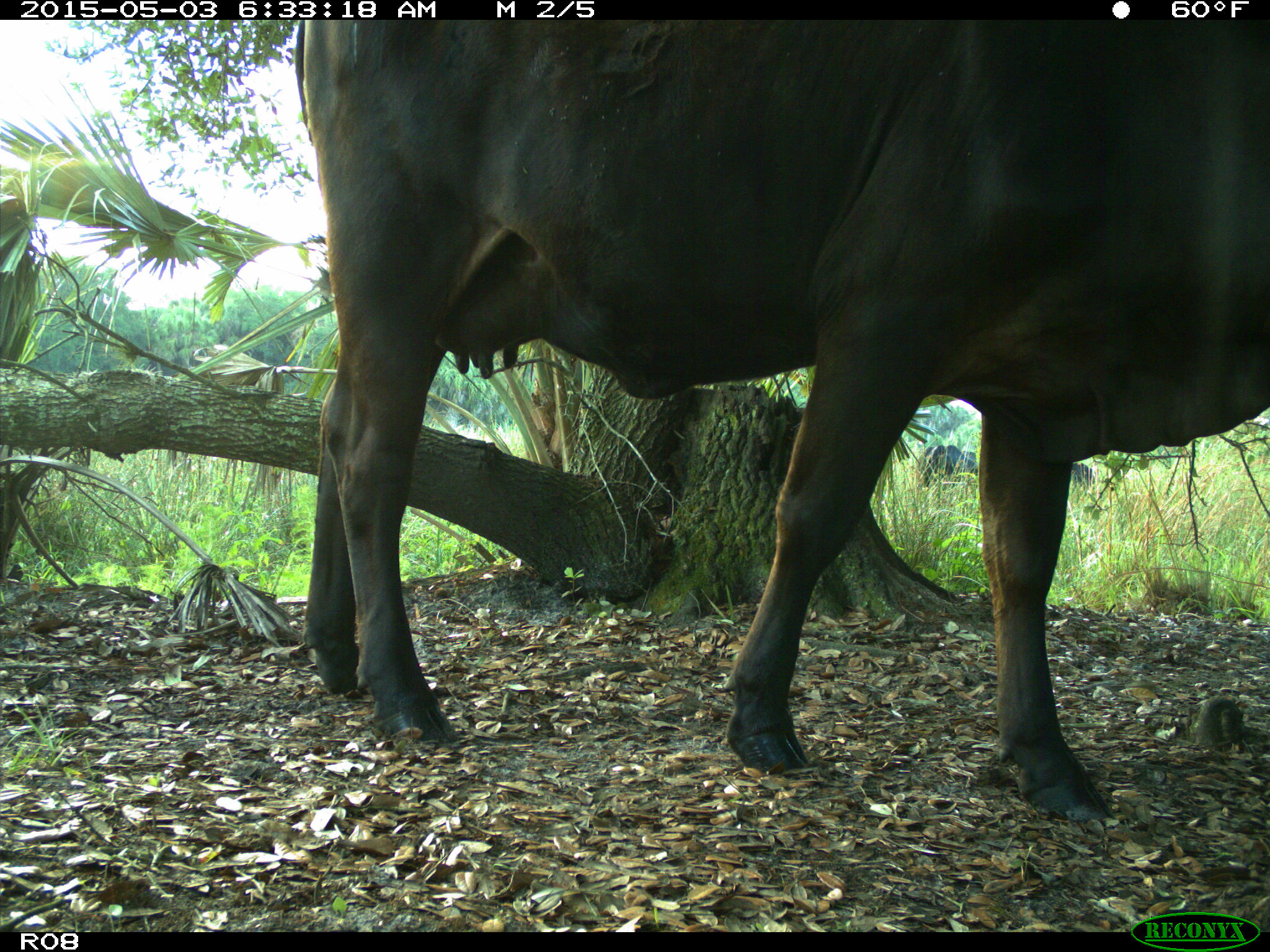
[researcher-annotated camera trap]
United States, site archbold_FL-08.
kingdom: Animalia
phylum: Chordata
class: Mammalia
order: Artiodactyla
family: Bovidae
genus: Bos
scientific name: Bos taurus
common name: domestic cow